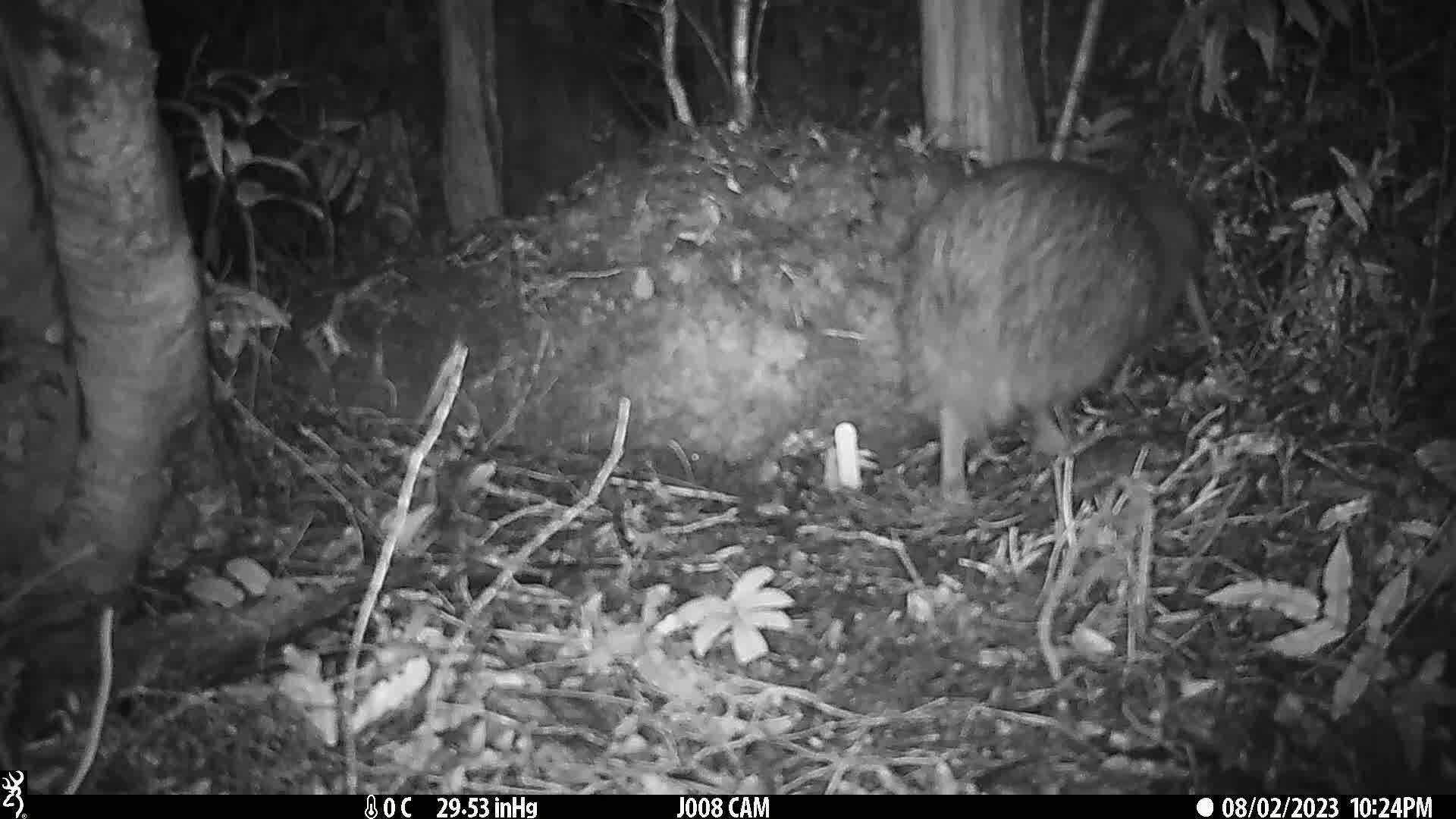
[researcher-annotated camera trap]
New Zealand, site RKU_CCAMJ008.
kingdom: Animalia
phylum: Chordata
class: Aves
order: Apterygiformes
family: Apterygidae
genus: Apteryx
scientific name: Apteryx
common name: kiwi